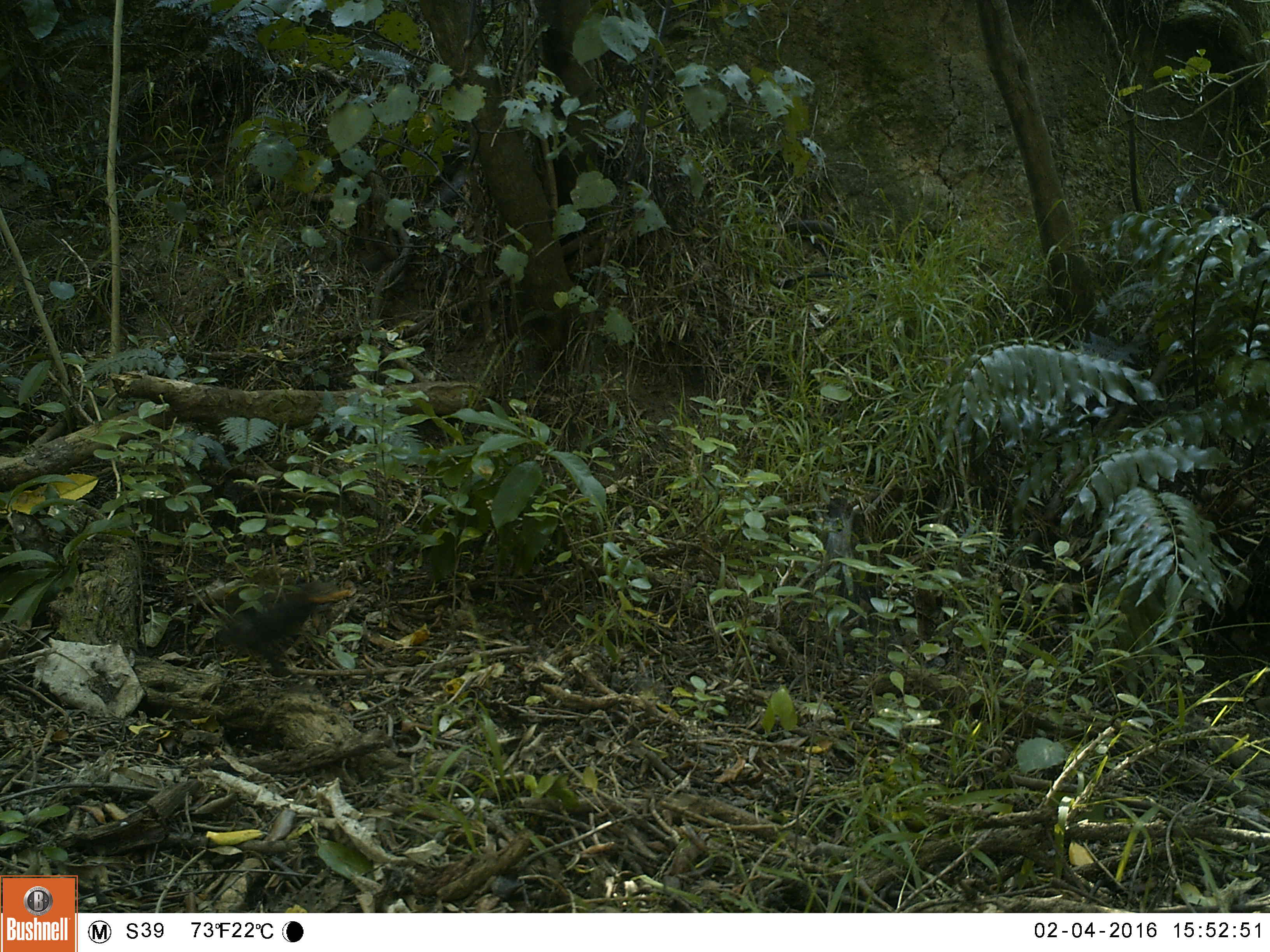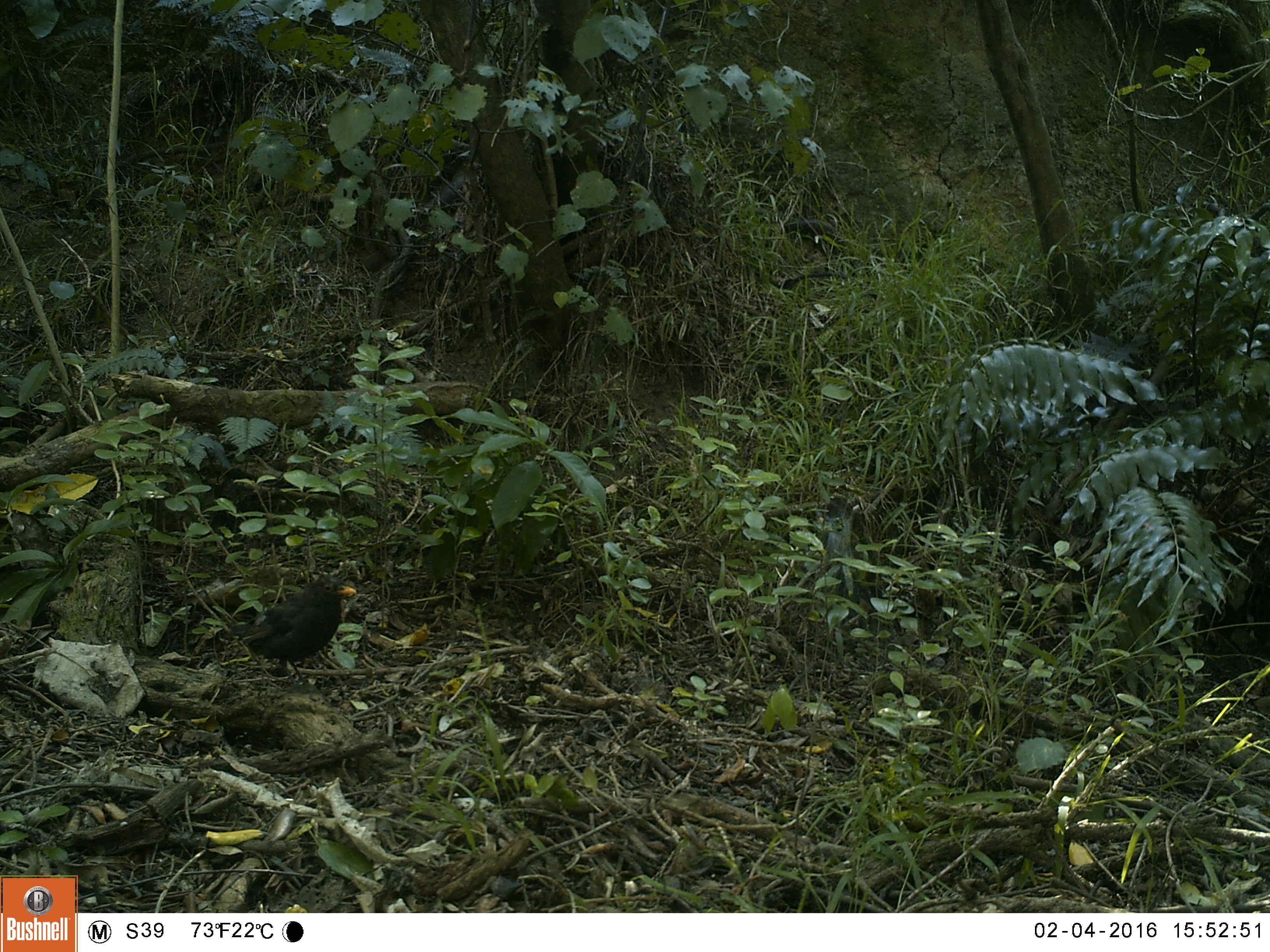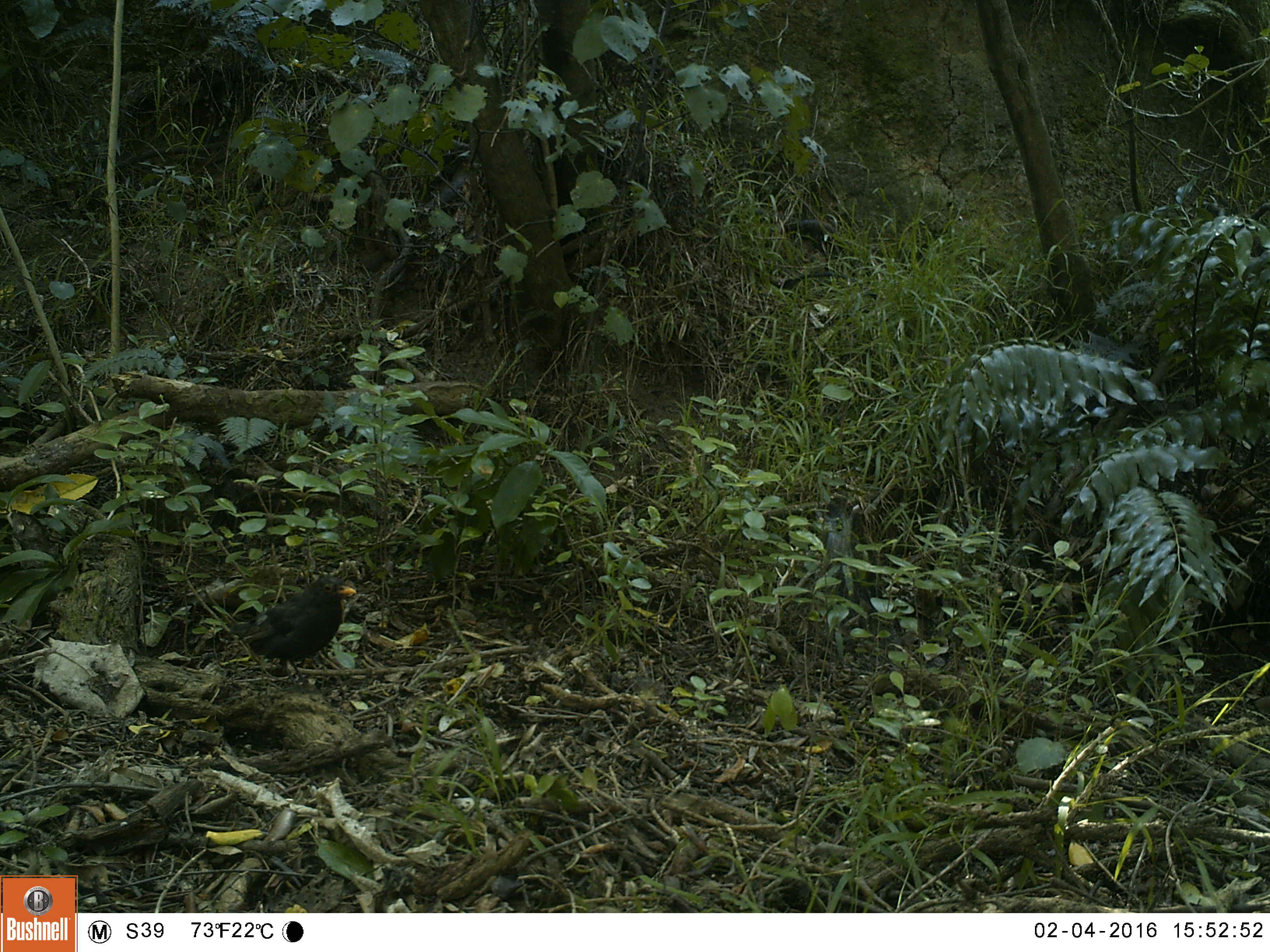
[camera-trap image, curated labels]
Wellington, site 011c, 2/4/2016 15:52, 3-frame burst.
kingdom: Animalia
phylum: Chordata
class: Aves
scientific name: Aves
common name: bird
Bird (Aves).